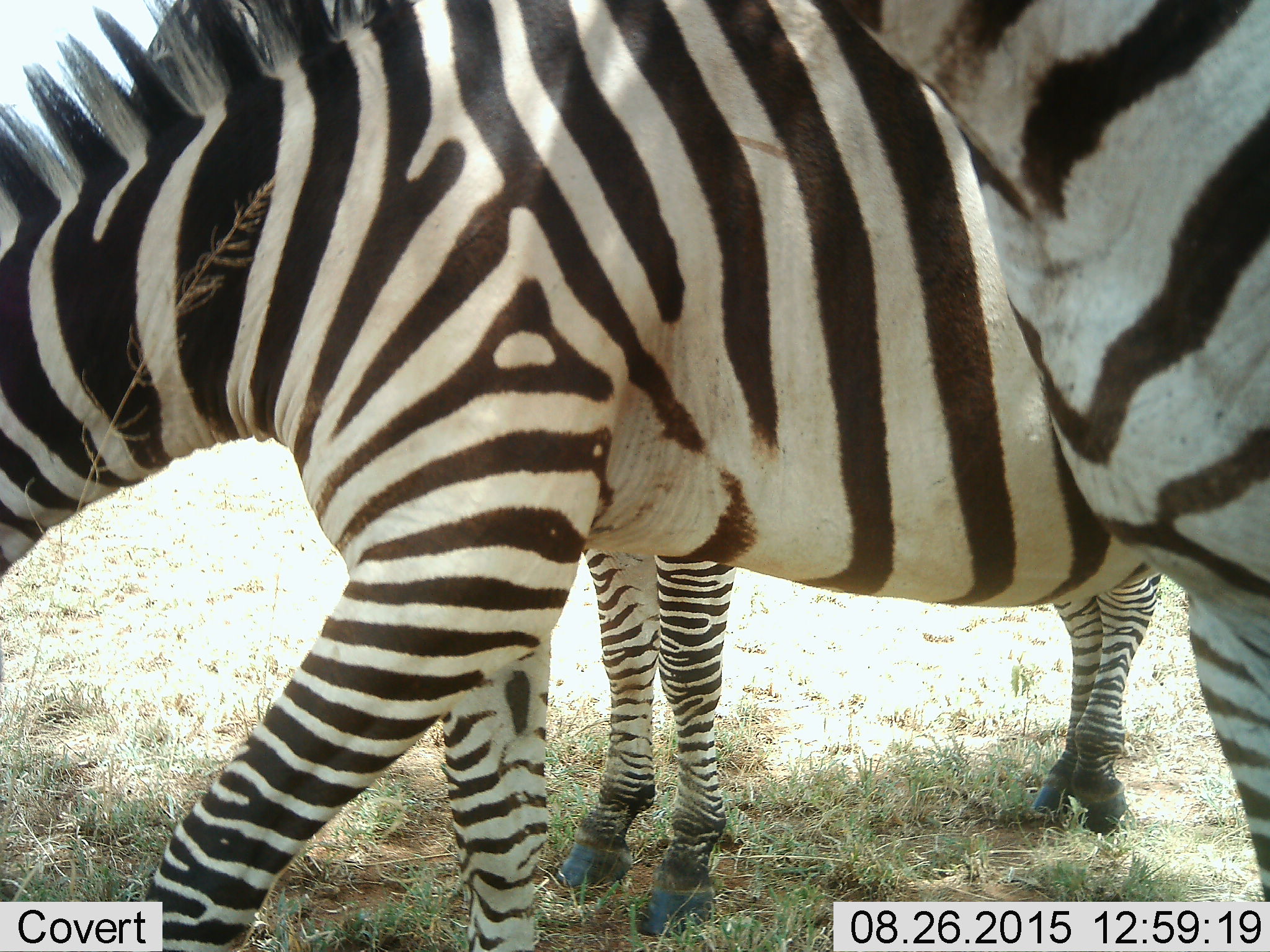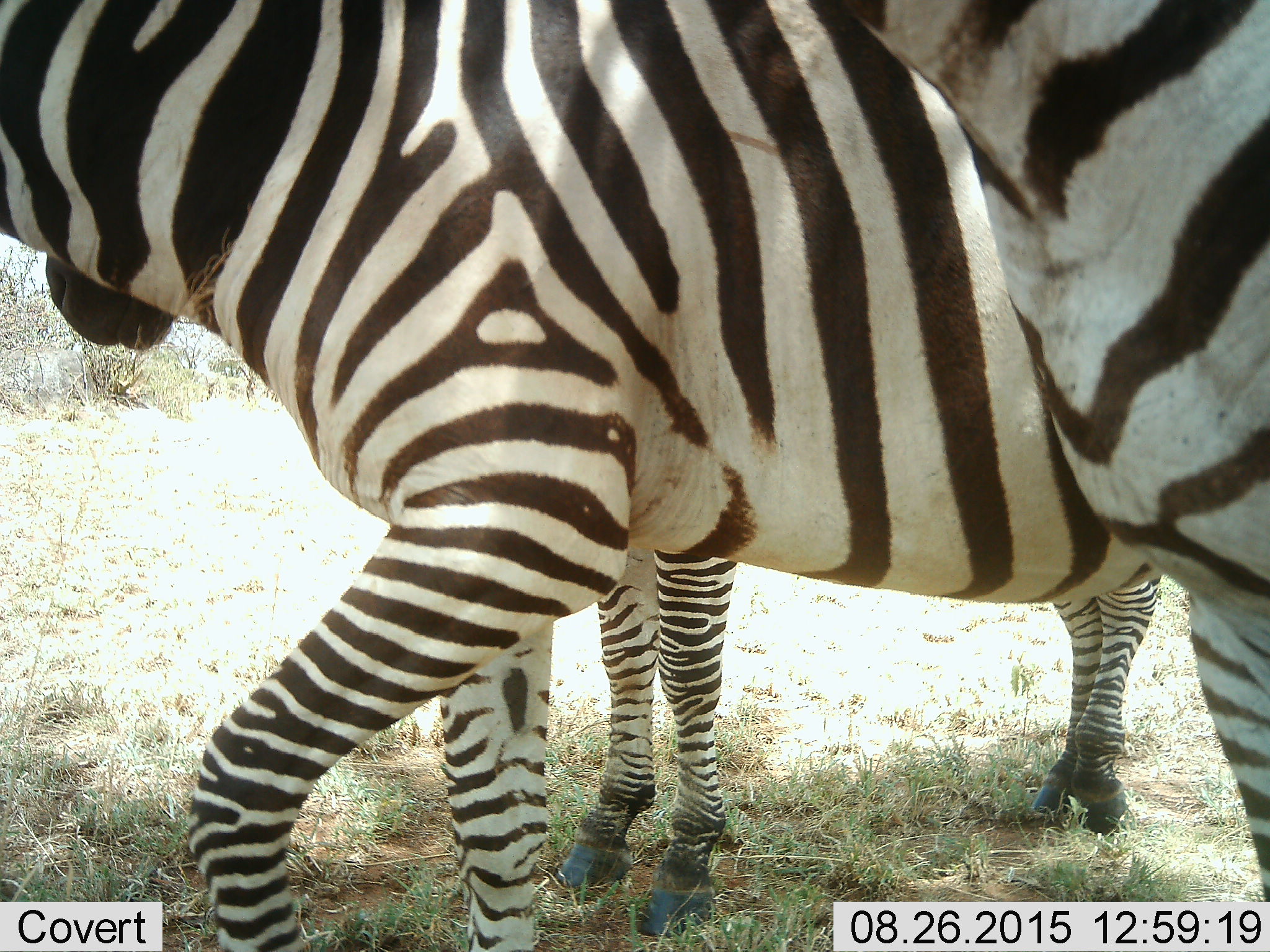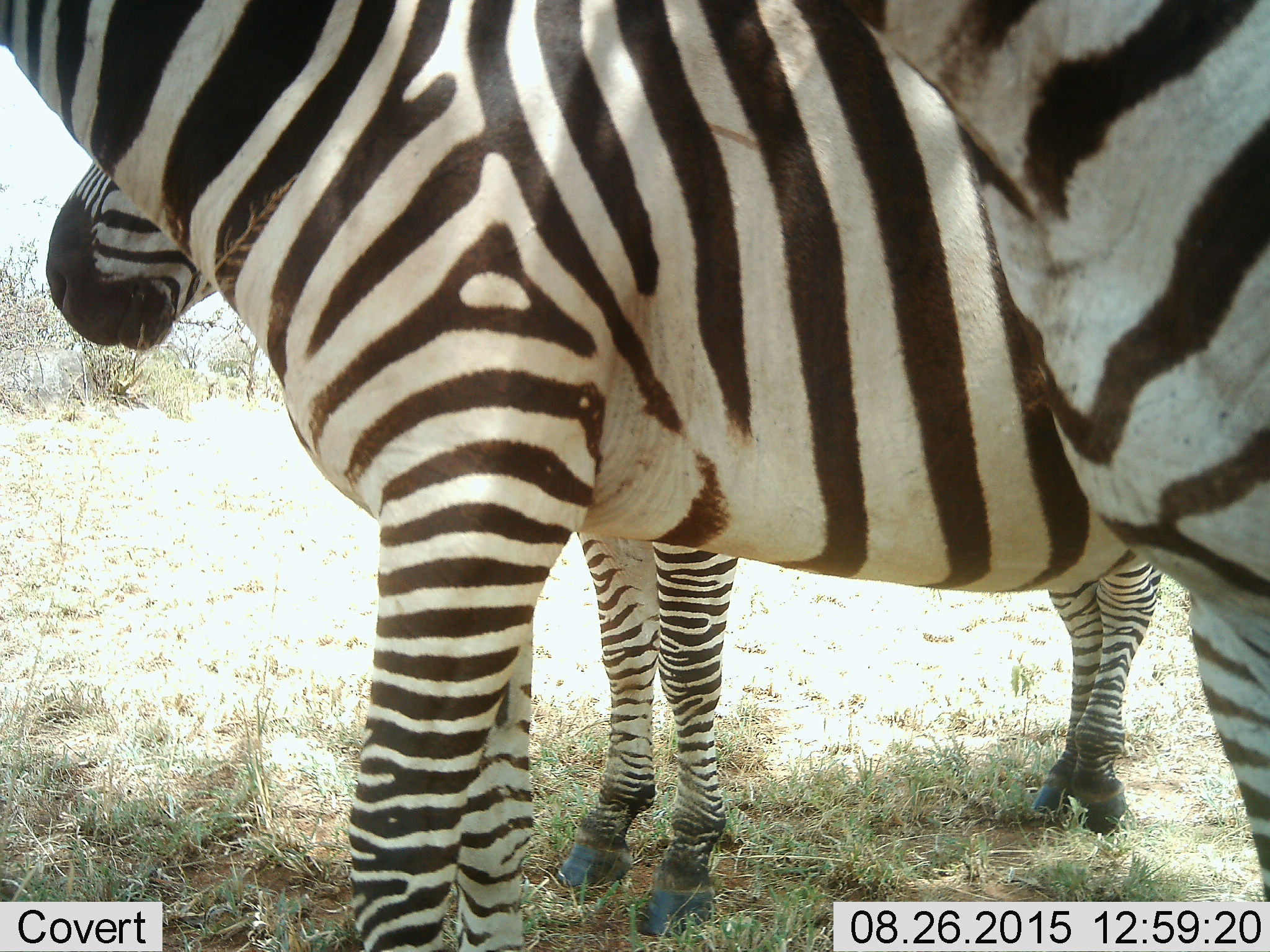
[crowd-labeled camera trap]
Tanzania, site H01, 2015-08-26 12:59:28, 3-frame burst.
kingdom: Animalia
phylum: Chordata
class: Mammalia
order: Perissodactyla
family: Equidae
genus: Equus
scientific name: Equus quagga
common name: plains zebra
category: zebra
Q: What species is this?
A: Zebra (plains zebra) (Equus quagga).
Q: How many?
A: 3.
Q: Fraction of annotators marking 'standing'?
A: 100%.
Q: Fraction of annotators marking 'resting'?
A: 0%.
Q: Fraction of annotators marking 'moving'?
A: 20%.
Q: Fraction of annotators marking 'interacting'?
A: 0%.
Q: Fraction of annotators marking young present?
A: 0%.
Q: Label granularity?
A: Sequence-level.